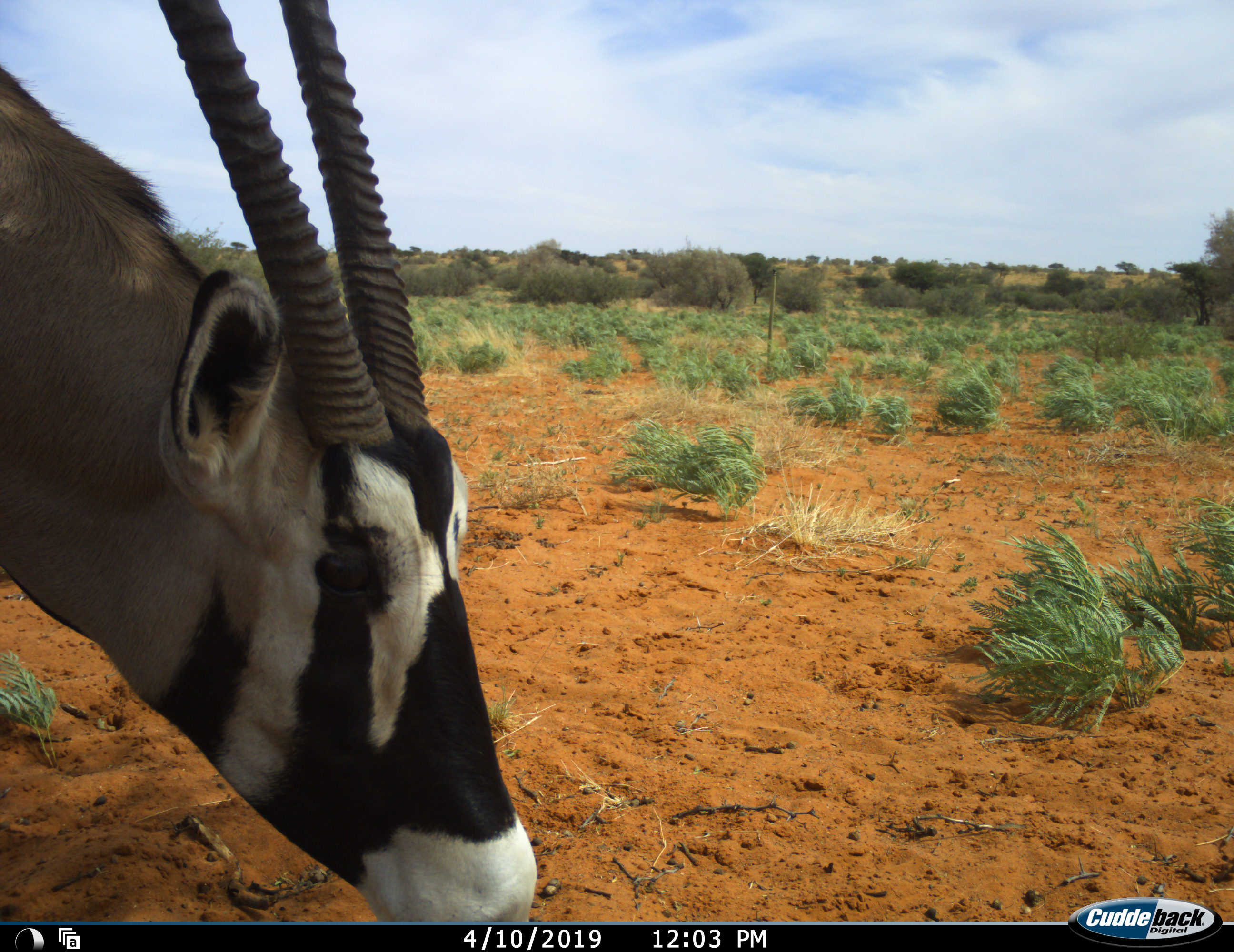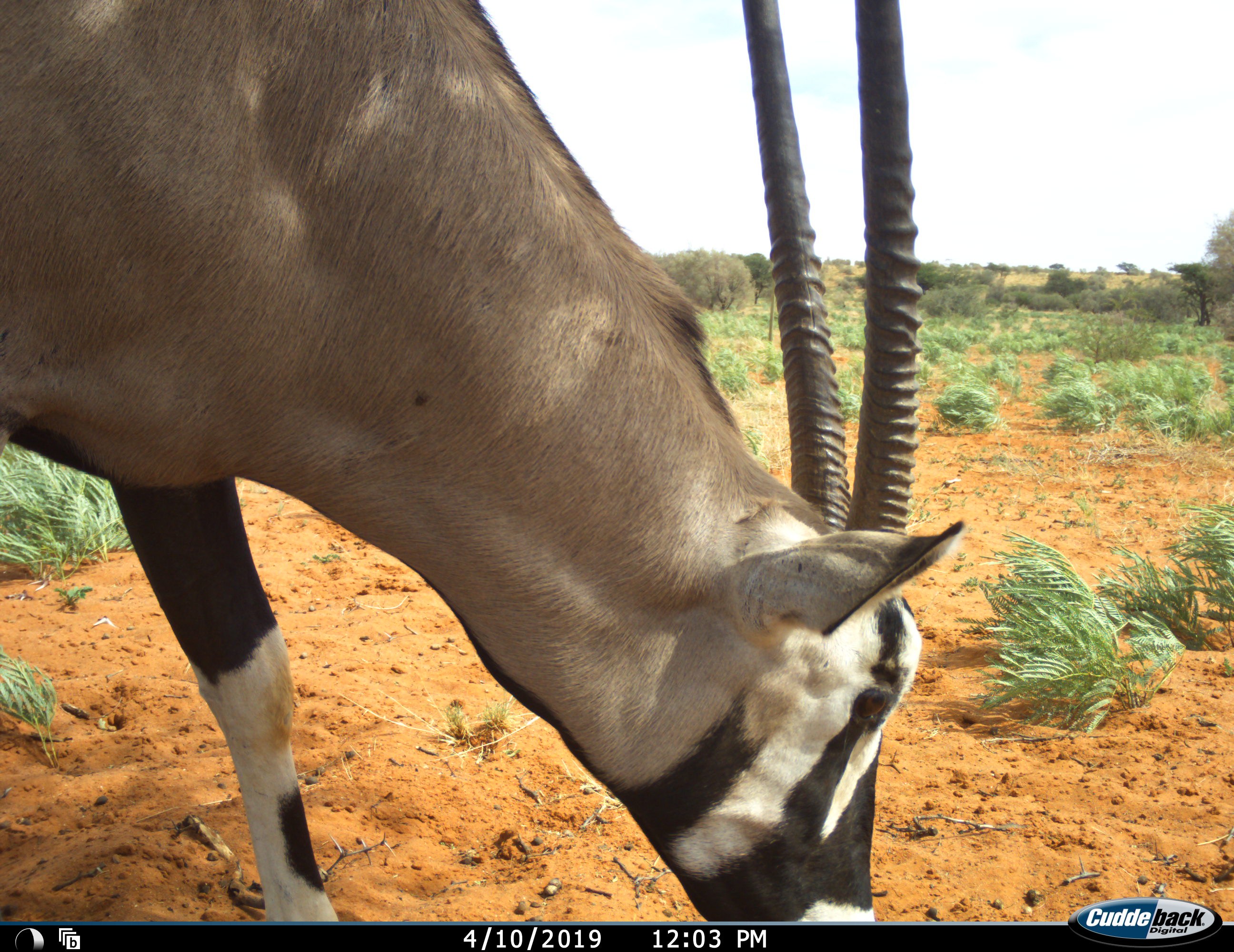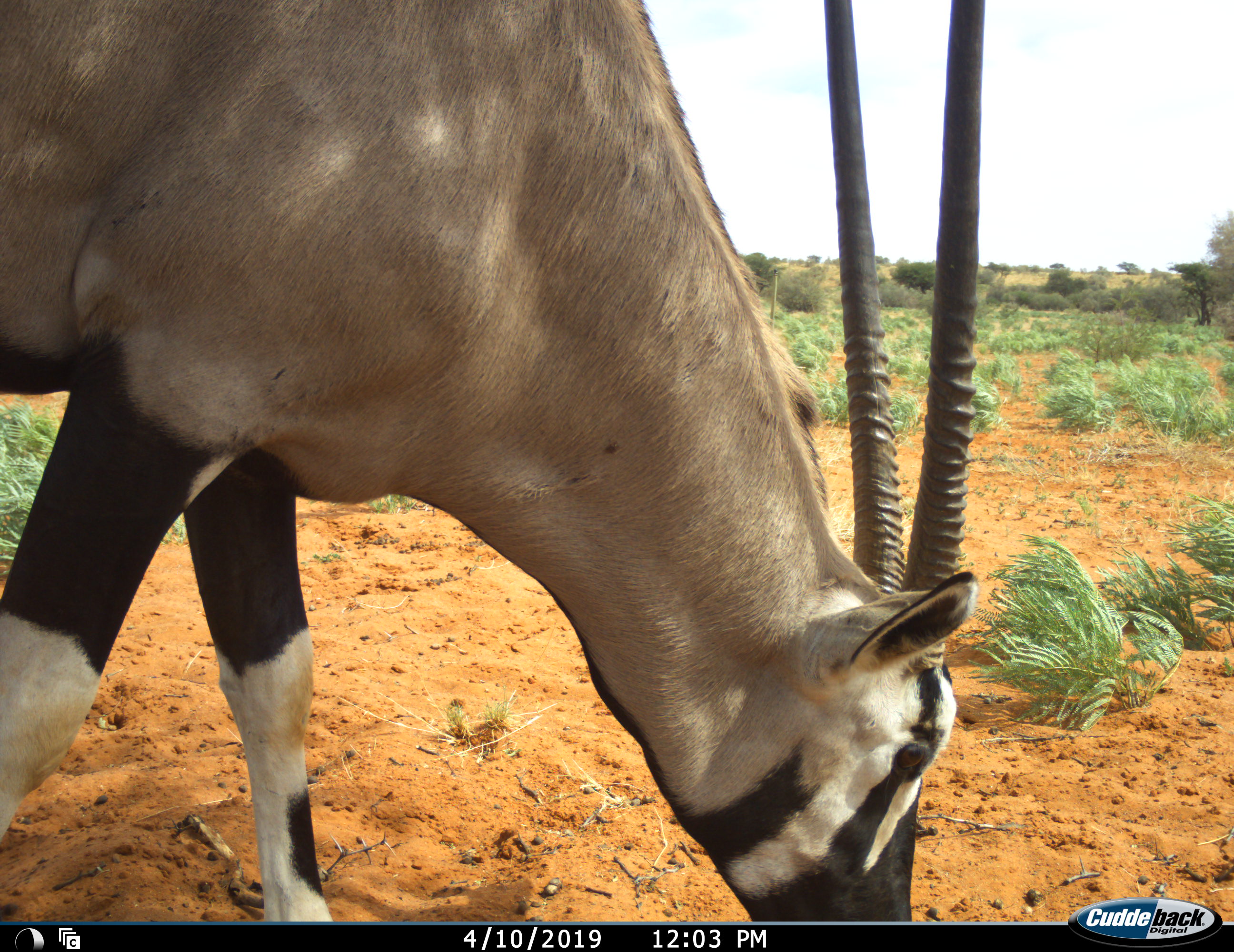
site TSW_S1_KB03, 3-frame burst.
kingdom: Animalia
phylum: Chordata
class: Mammalia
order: Artiodactyla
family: Bovidae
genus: Oryx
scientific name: Oryx gazella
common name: gemsbok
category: oryx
Oryx (gemsbok) (Oryx gazella), count 1. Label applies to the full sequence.